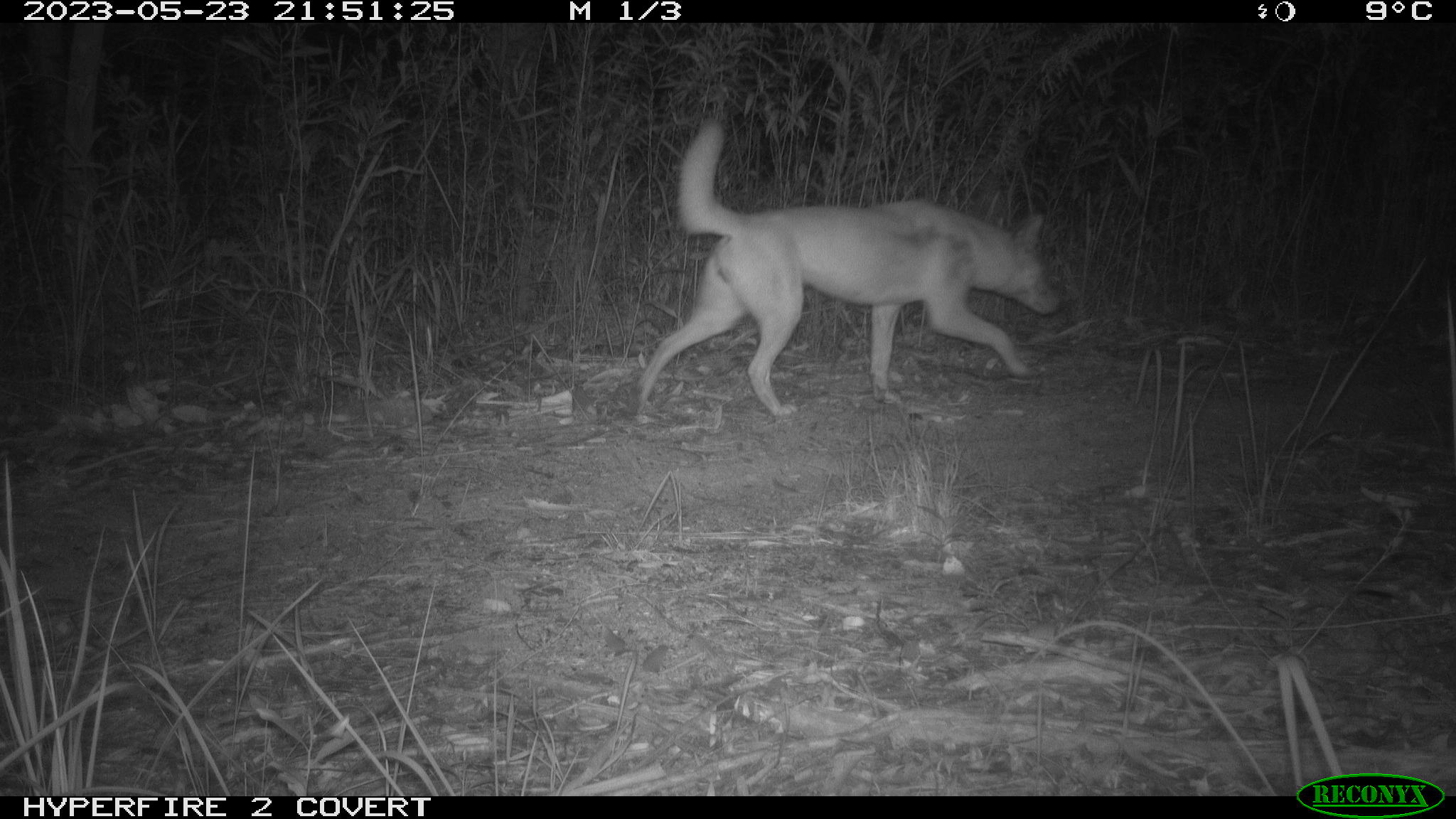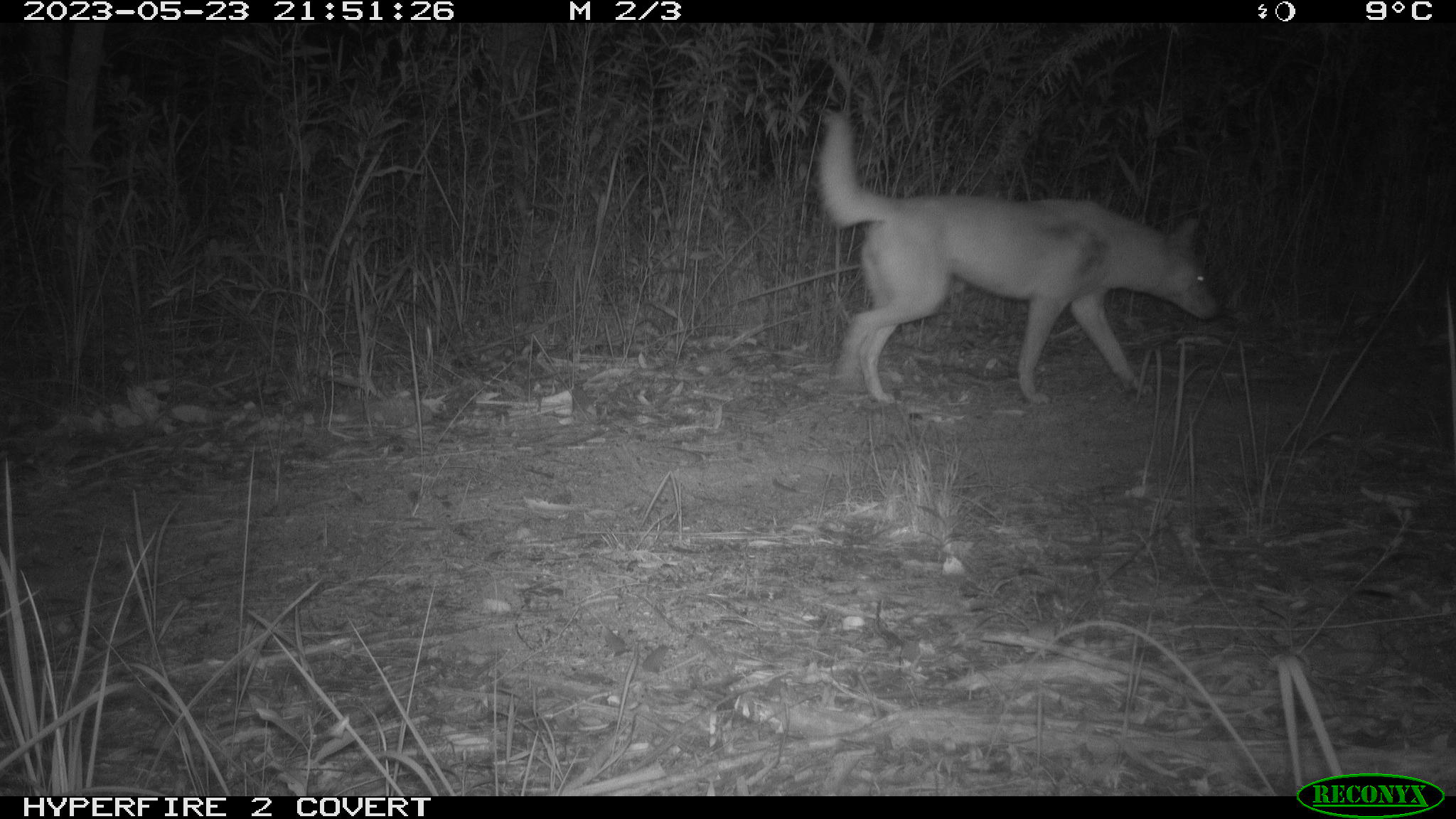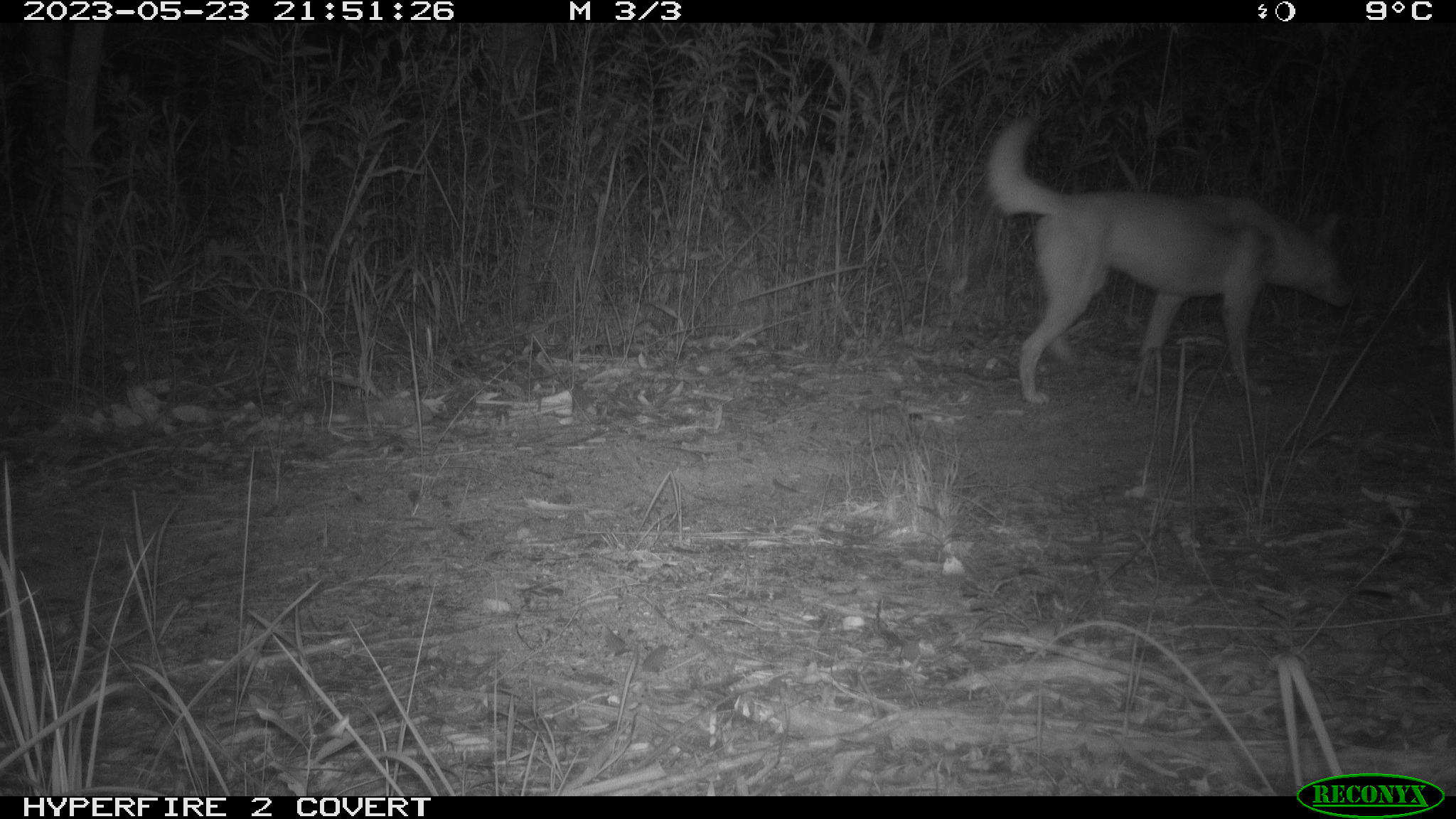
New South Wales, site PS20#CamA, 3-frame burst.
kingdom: Animalia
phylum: Chordata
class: Mammalia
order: Carnivora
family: Canidae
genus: Canis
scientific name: Canis familiaris dingo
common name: dingo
Dingo (Canis familiaris dingo).